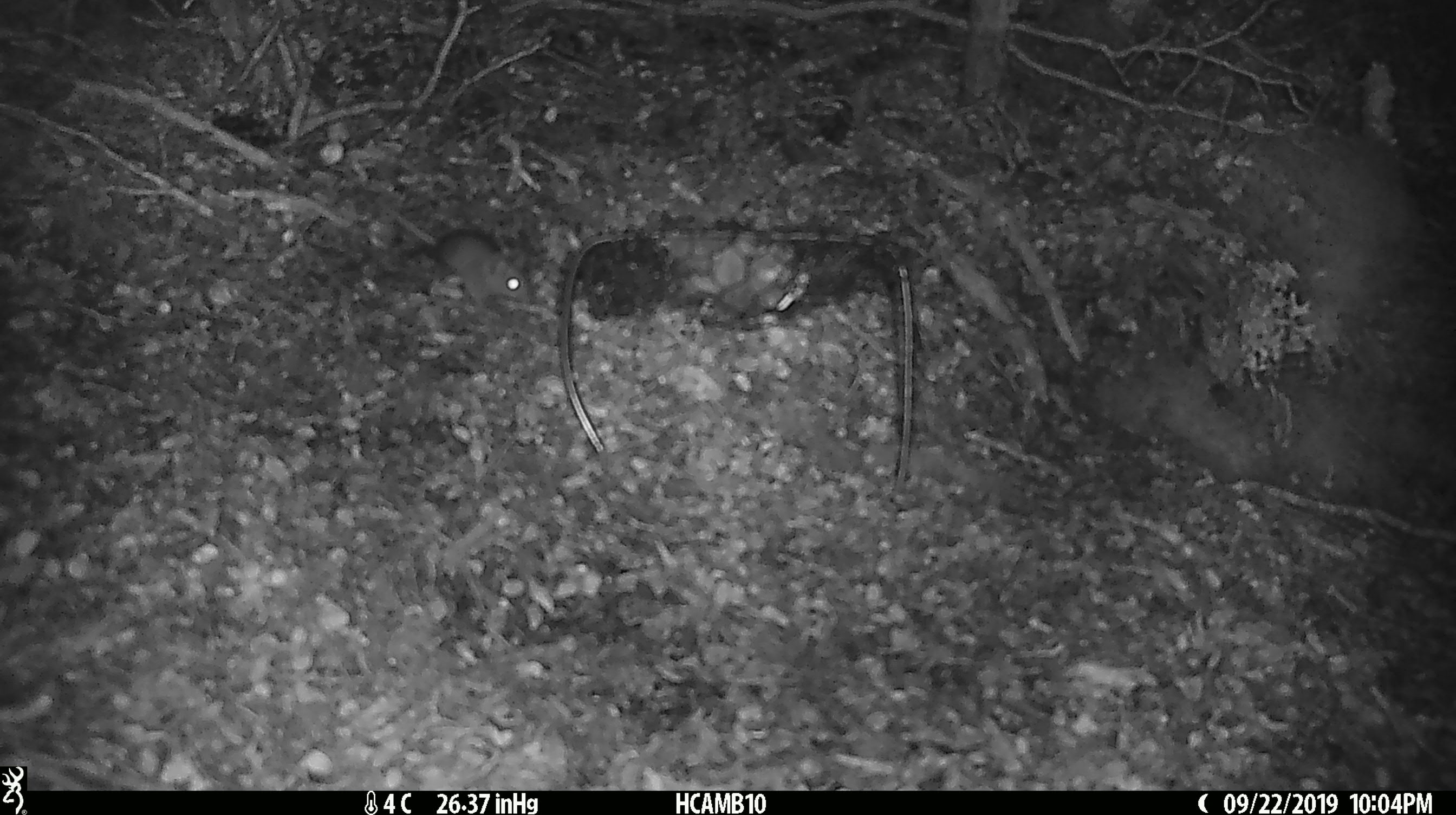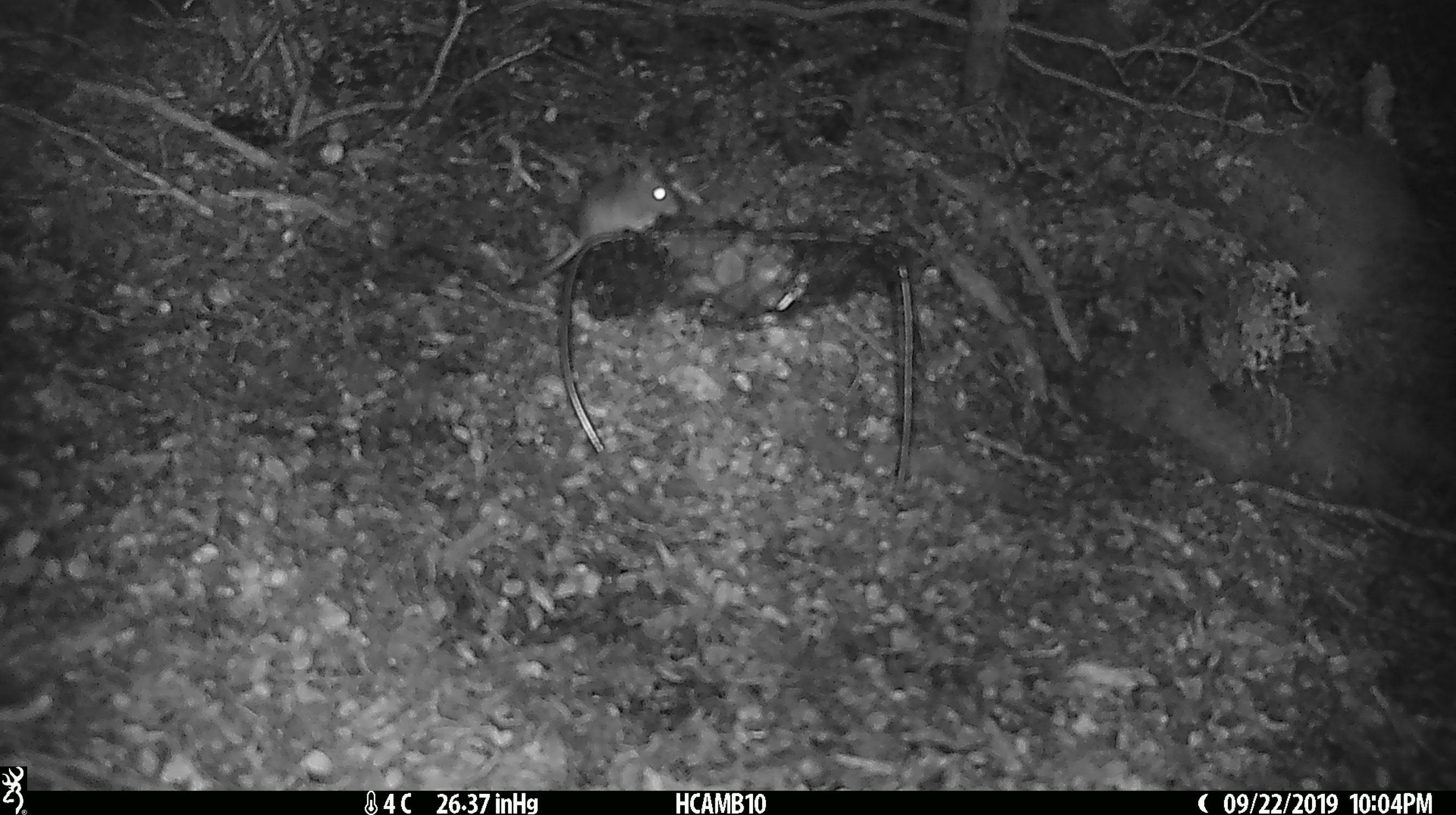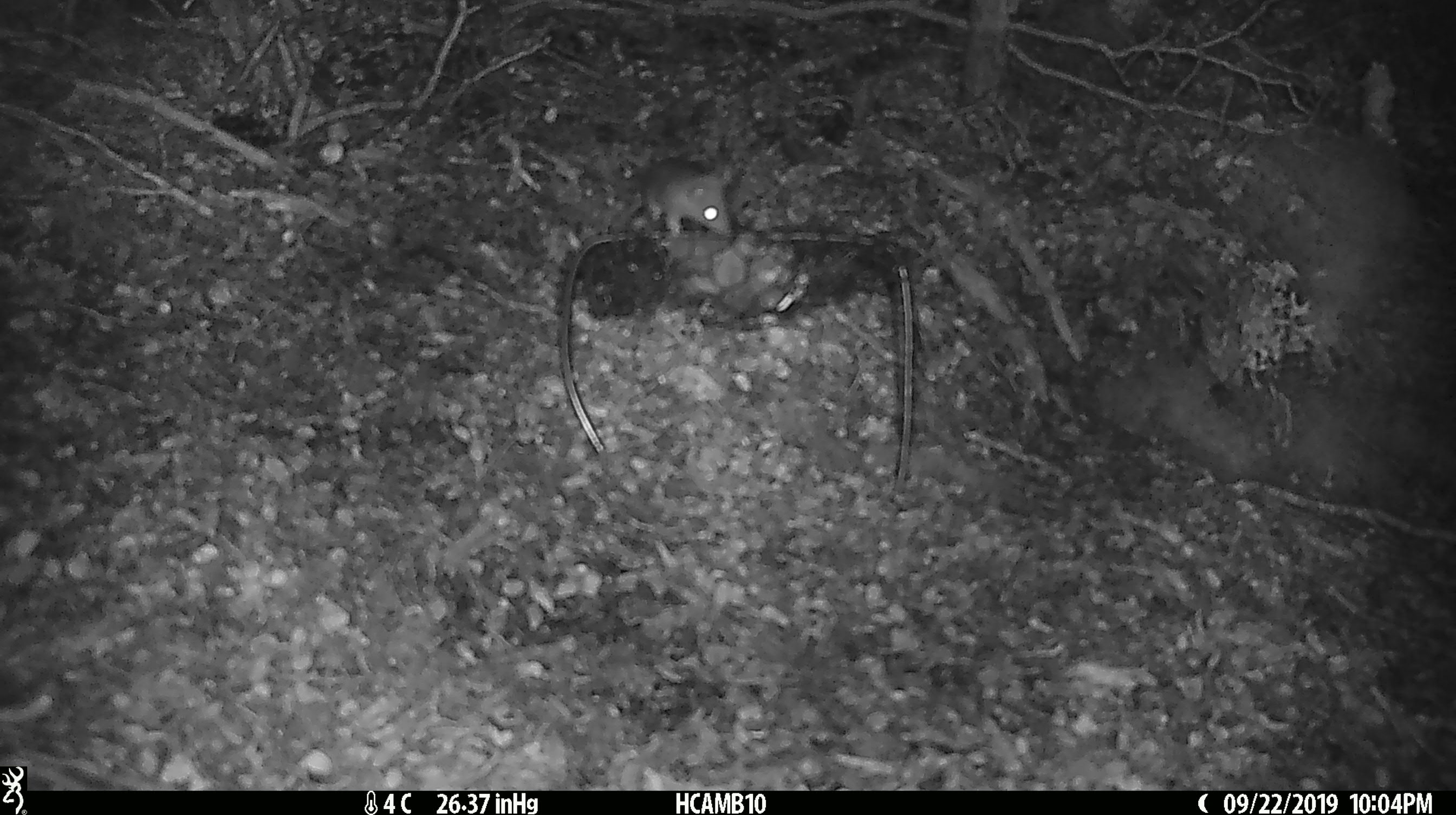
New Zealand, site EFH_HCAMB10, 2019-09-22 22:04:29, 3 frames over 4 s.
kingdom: Animalia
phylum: Chordata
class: Mammalia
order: Rodentia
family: Muridae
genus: Mus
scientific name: Mus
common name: mouse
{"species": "mouse (Mus)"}